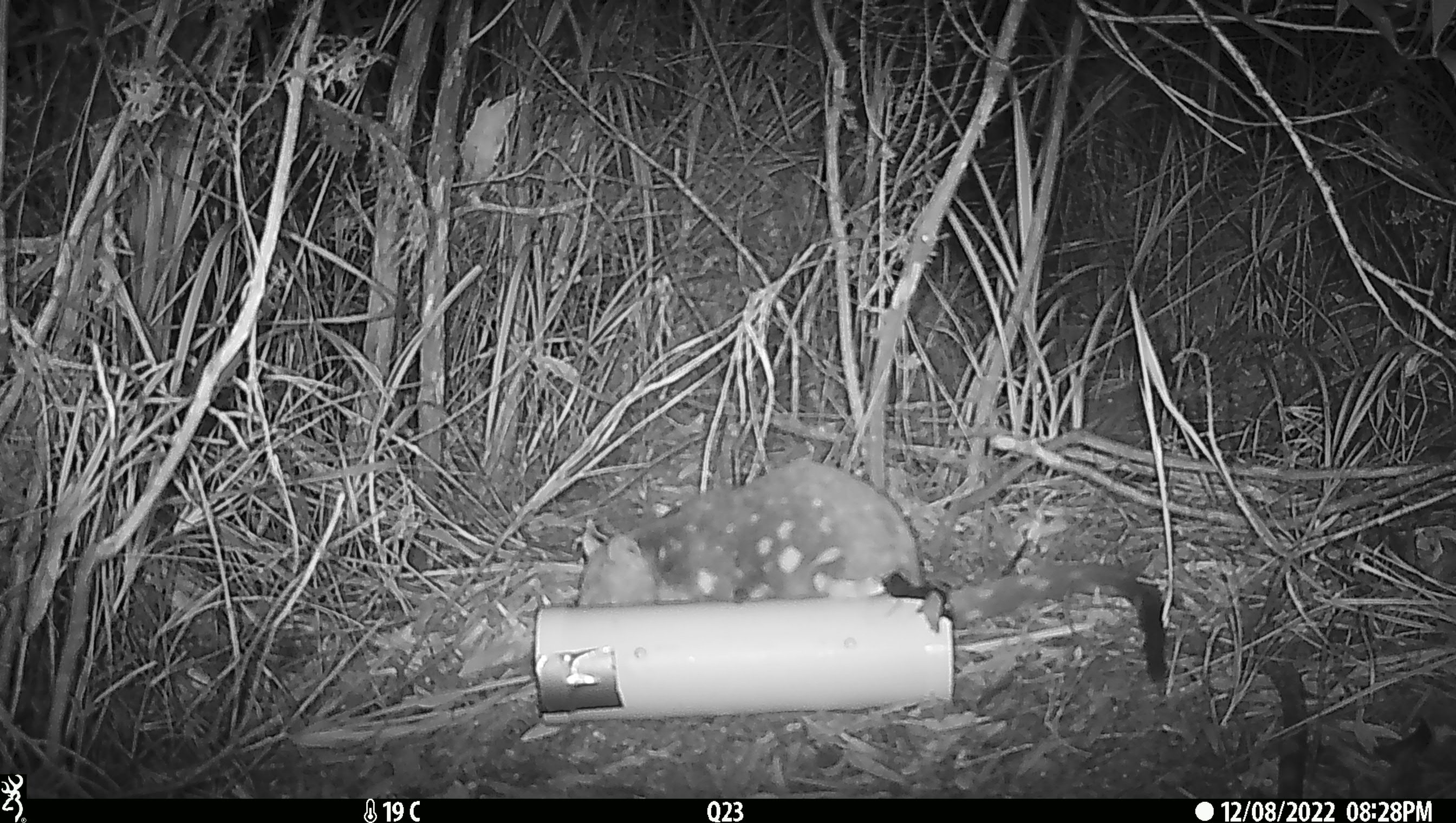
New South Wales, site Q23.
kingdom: Animalia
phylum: Chordata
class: Mammalia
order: Dasyuromorphia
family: Dasyuridae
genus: Dasyurus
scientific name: Dasyurus maculatus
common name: spotted-tailed quoll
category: quoll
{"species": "quoll (spotted-tailed quoll) (Dasyurus maculatus)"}